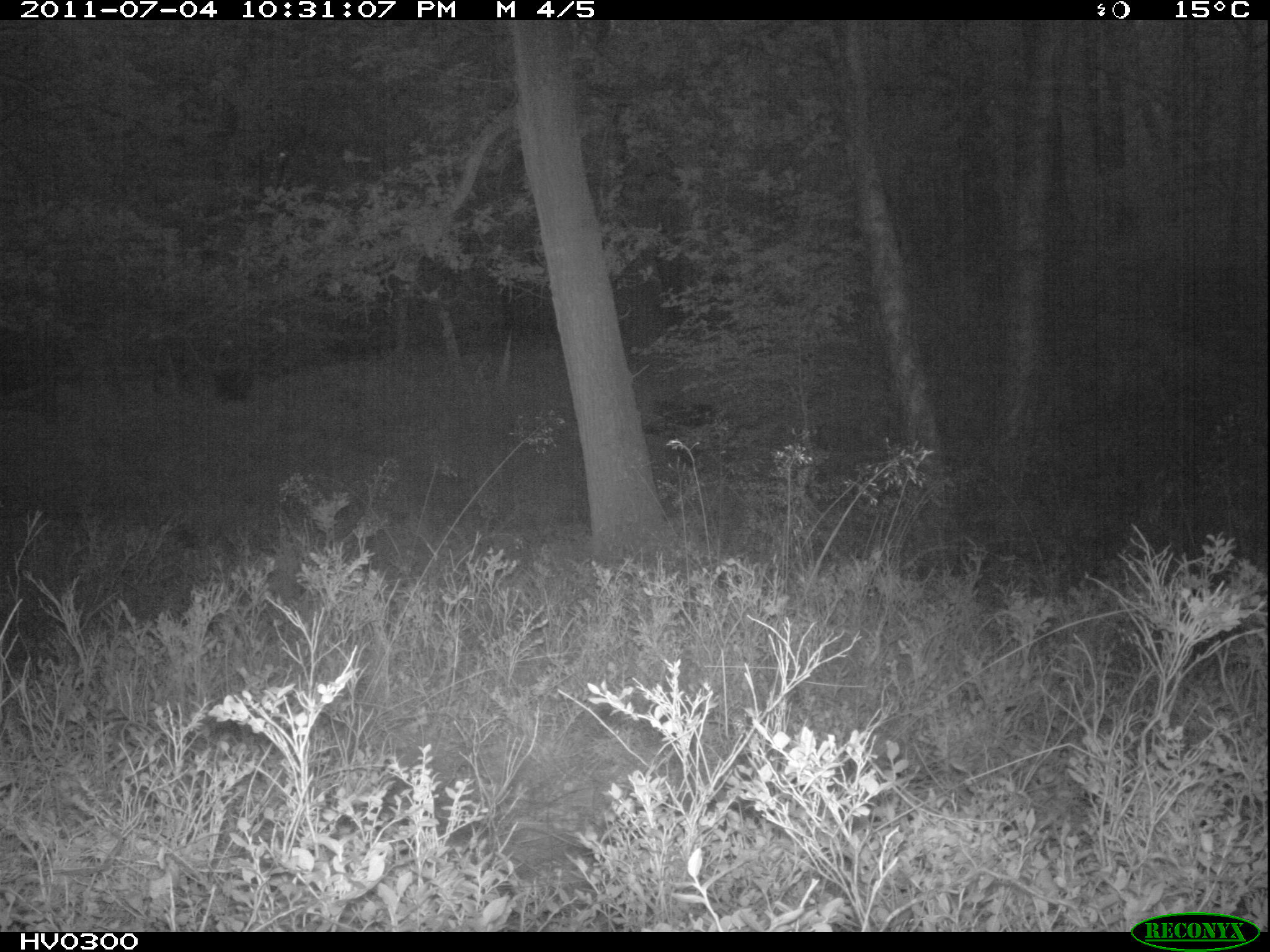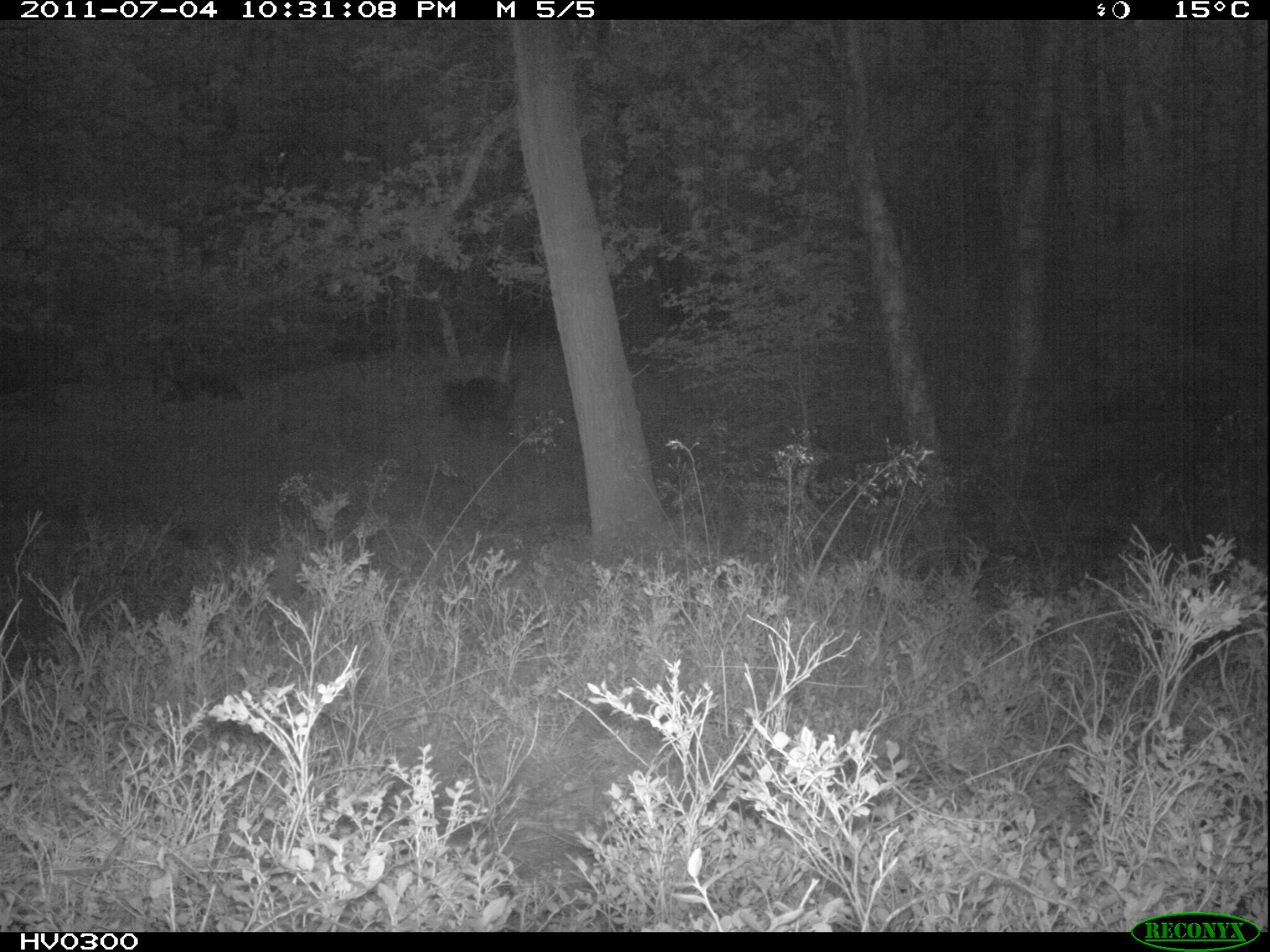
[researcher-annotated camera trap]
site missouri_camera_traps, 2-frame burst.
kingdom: Animalia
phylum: Chordata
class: Mammalia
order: Artiodactyla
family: Suidae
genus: Sus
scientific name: Sus scrofa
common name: wild boar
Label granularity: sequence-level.